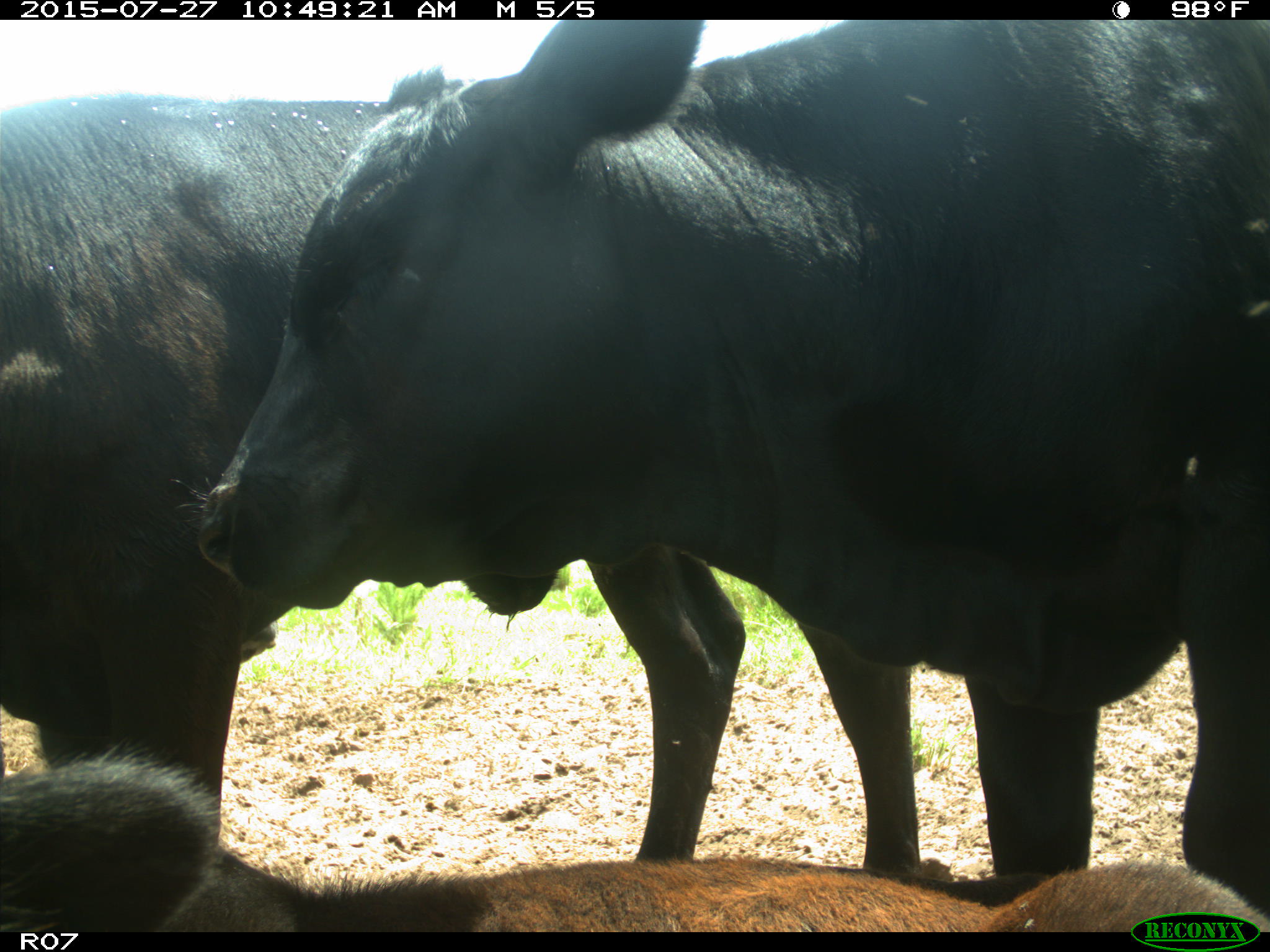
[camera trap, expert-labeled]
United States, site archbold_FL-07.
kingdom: Animalia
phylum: Chordata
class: Mammalia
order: Artiodactyla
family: Bovidae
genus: Bos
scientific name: Bos taurus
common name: domestic cow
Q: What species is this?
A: Bos taurus (domestic cow).